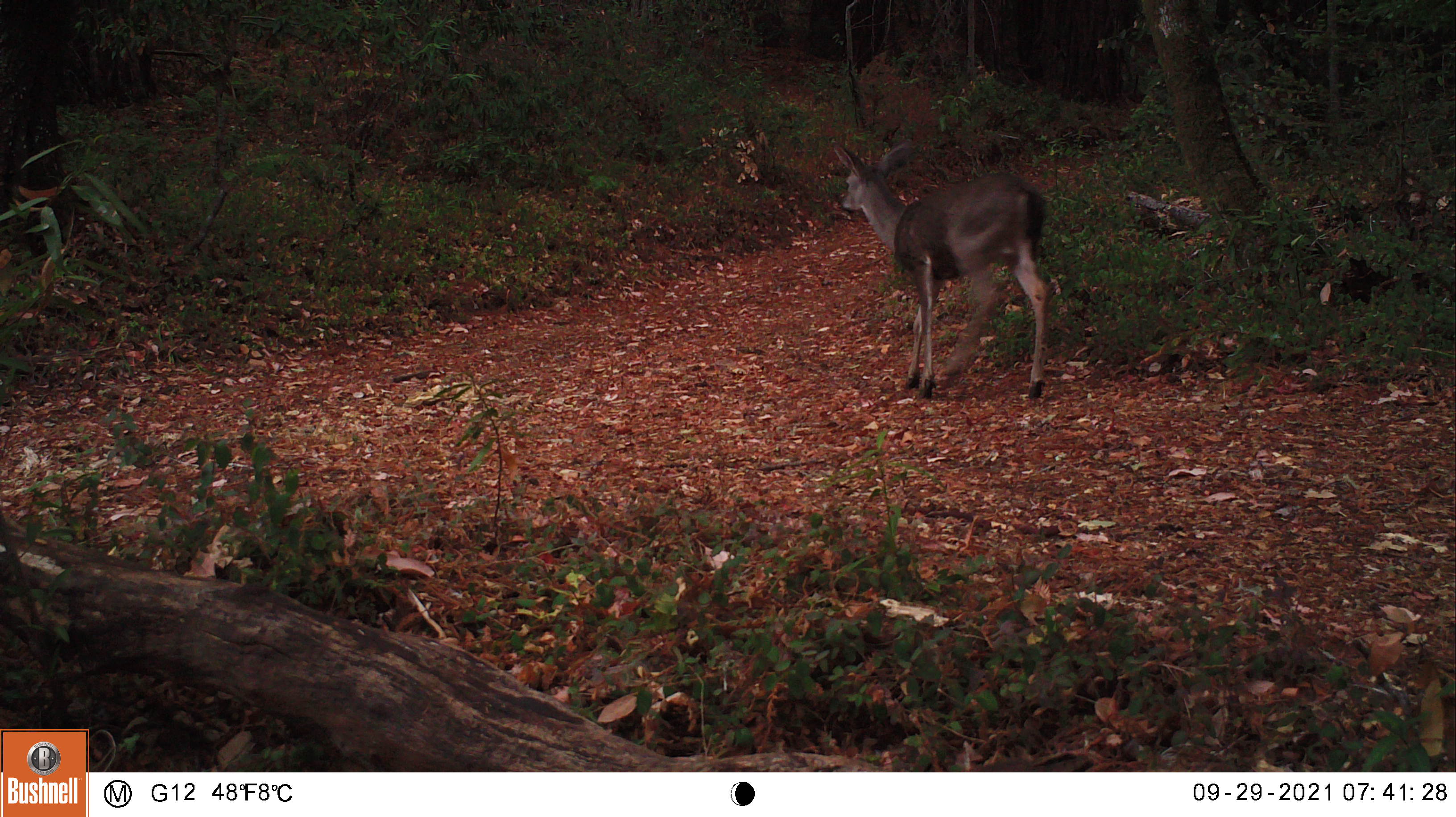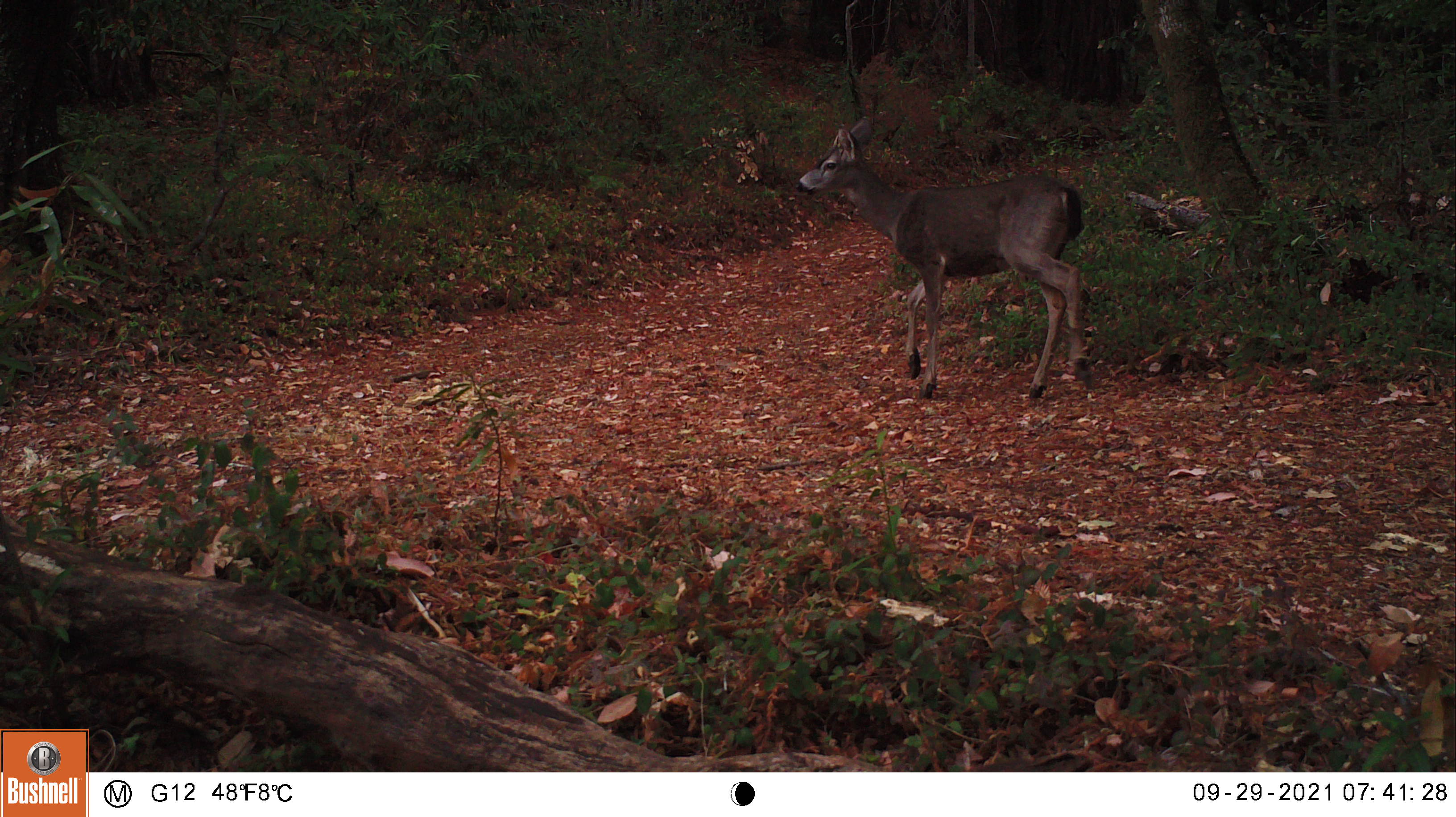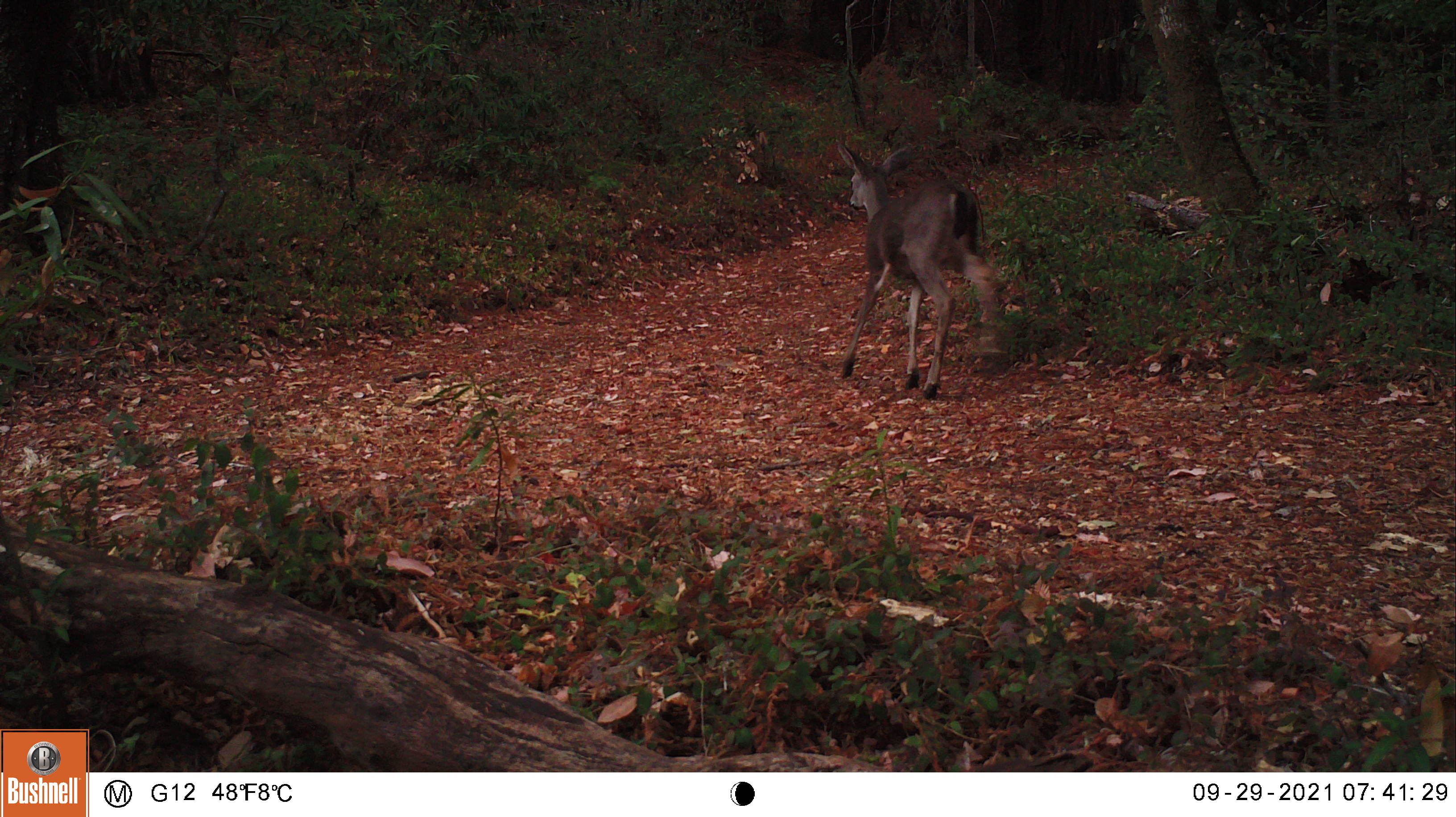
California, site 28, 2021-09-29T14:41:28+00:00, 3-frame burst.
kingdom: Animalia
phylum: Chordata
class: Mammalia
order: Artiodactyla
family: Cervidae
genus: Odocoileus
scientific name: Odocoileus hemionus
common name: mule deer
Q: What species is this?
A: Mule deer (Odocoileus hemionus).